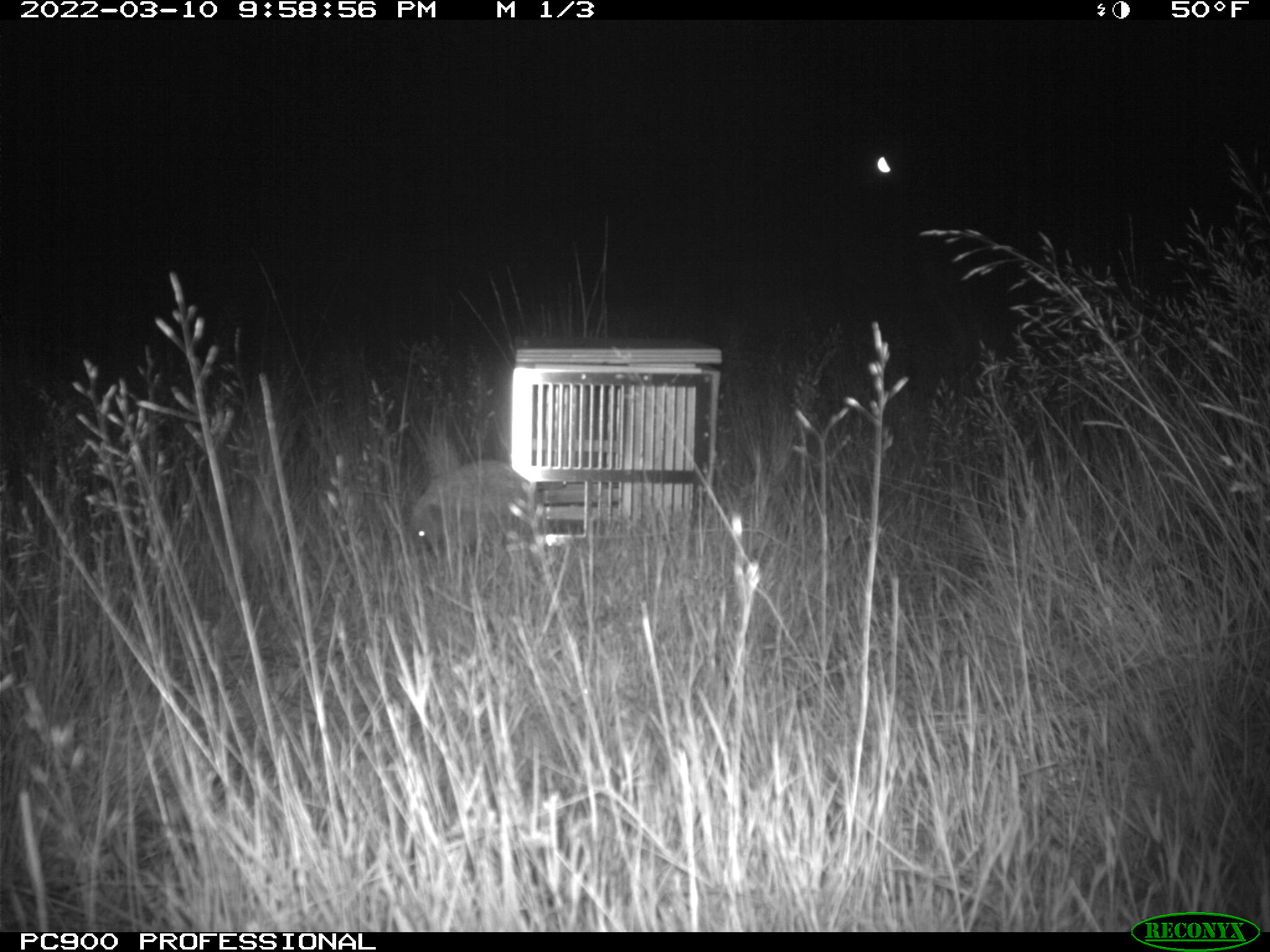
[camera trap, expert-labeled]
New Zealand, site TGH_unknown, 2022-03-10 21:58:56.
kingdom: Animalia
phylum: Chordata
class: Mammalia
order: Eulipotyphla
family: Erinaceidae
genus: Erinaceus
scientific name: Erinaceus europaeus europaeus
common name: european hedgehog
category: hedgehog